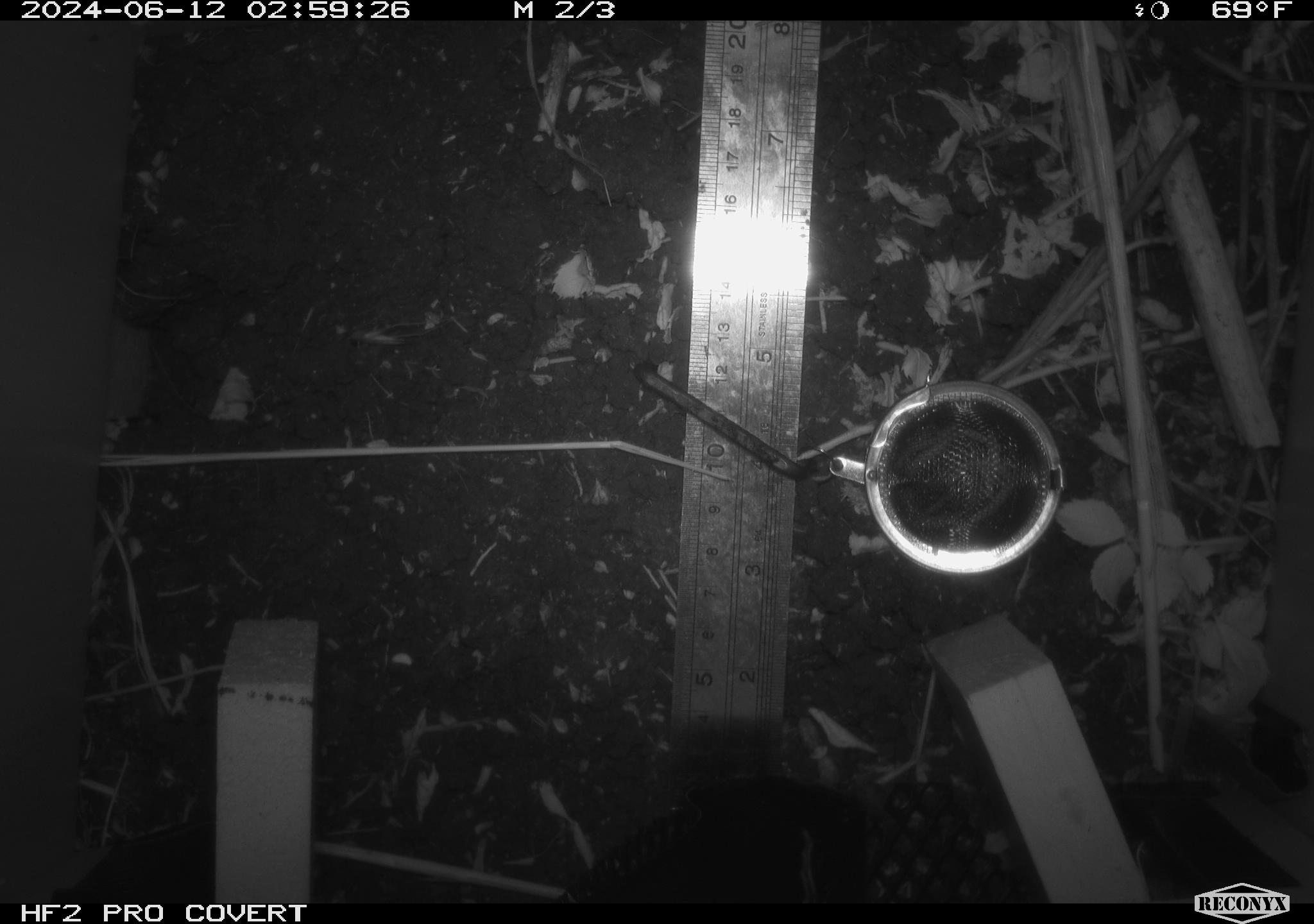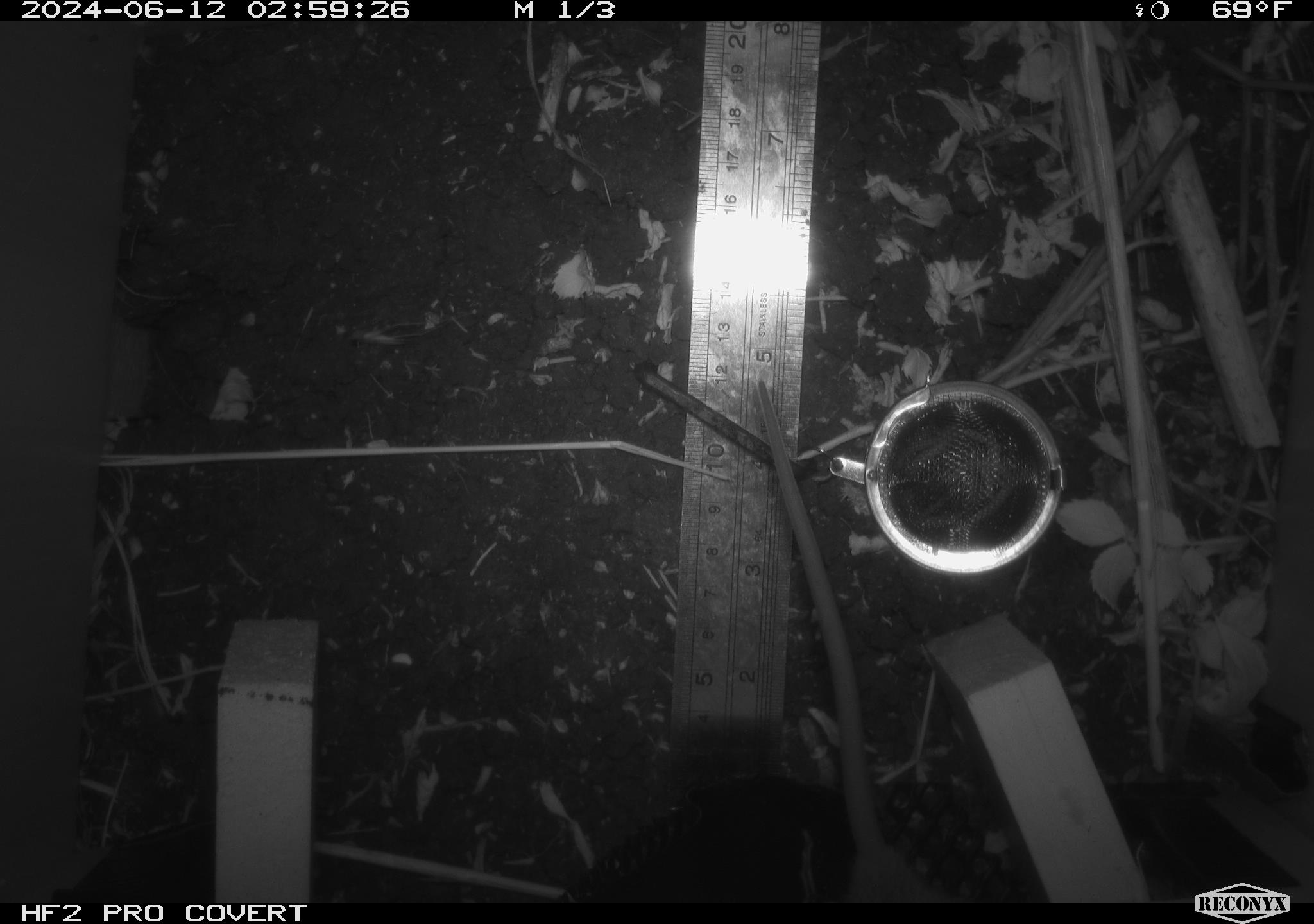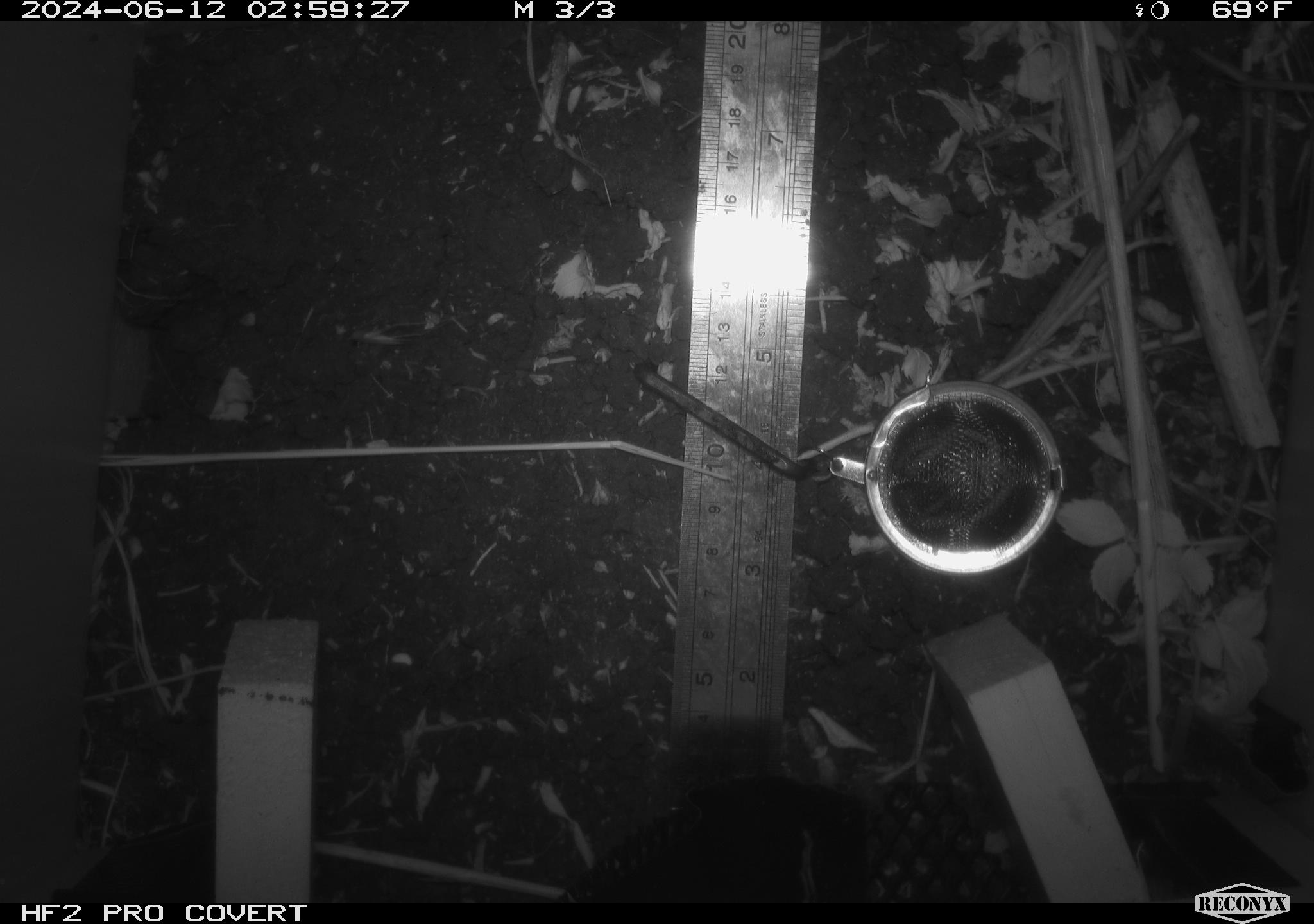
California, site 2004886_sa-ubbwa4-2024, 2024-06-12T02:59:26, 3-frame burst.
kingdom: Animalia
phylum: Chordata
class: Mammalia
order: Rodentia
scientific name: Rodentia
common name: woodrat or rat or mouse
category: woodrat or rat or mouse species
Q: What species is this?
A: Woodrat or rat or mouse species (woodrat or rat or mouse) (Rodentia).